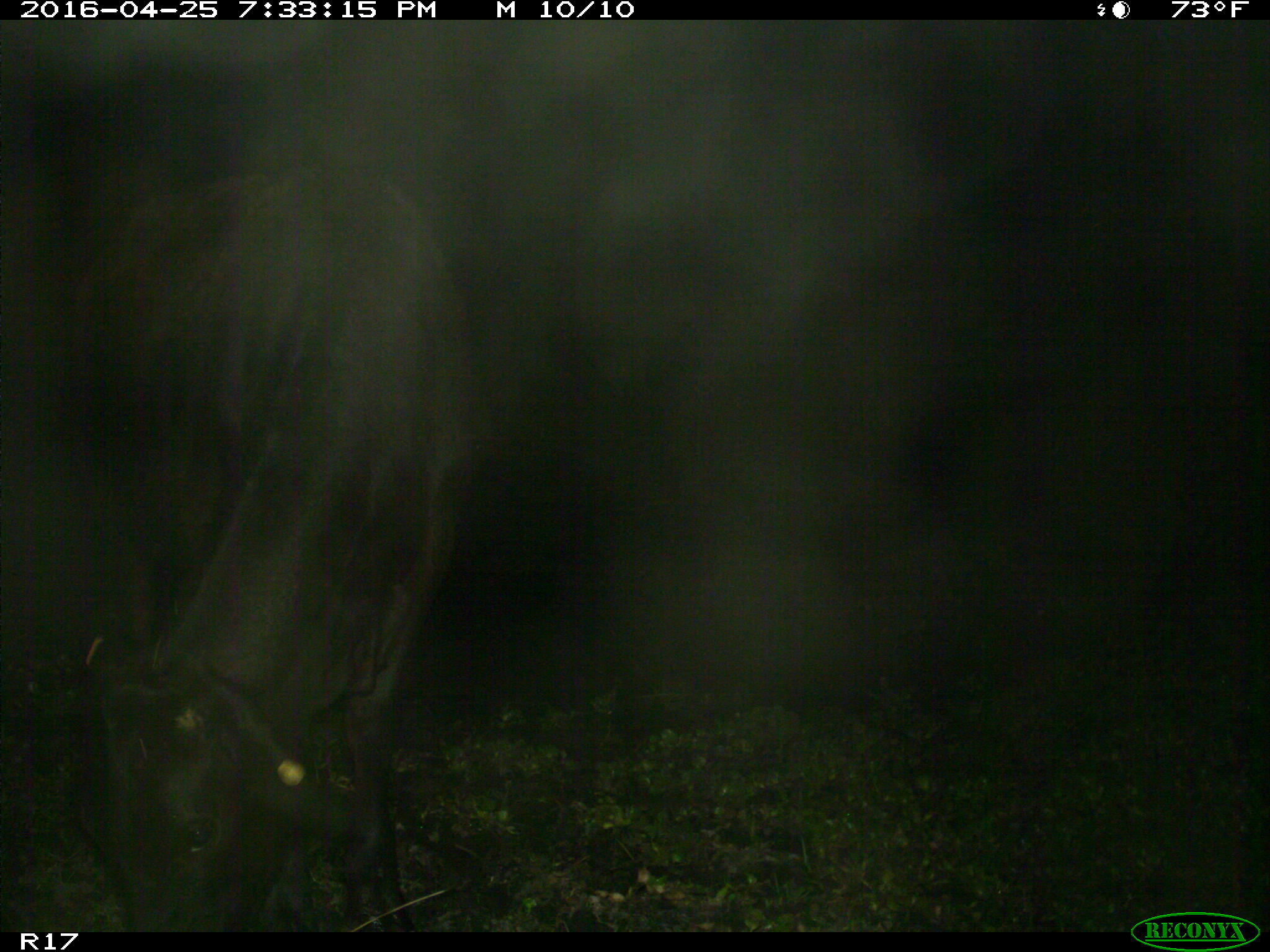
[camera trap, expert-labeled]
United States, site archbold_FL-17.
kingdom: Animalia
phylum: Chordata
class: Mammalia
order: Artiodactyla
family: Bovidae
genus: Bos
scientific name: Bos taurus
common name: domestic cow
Bos taurus (domestic cow).